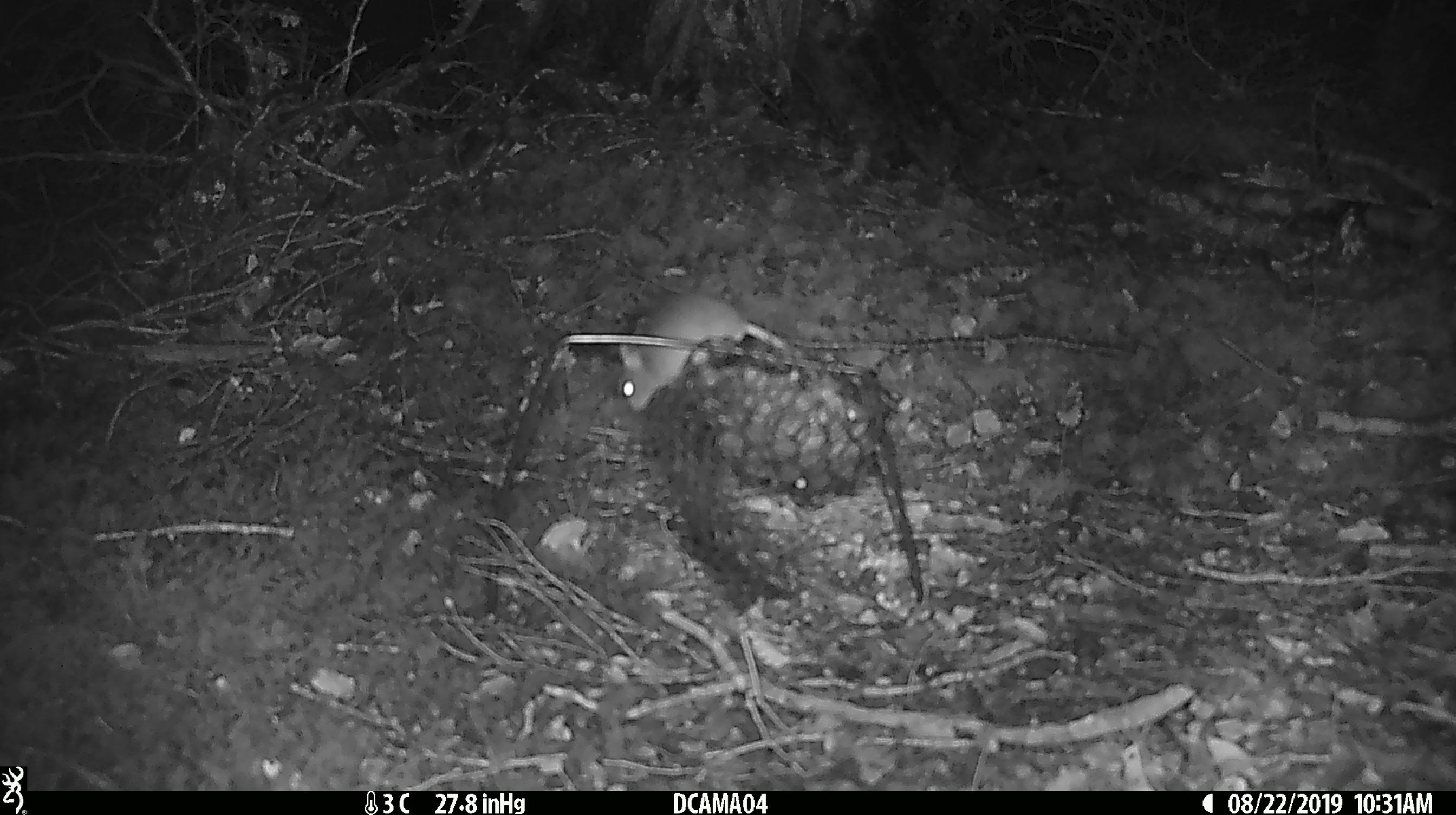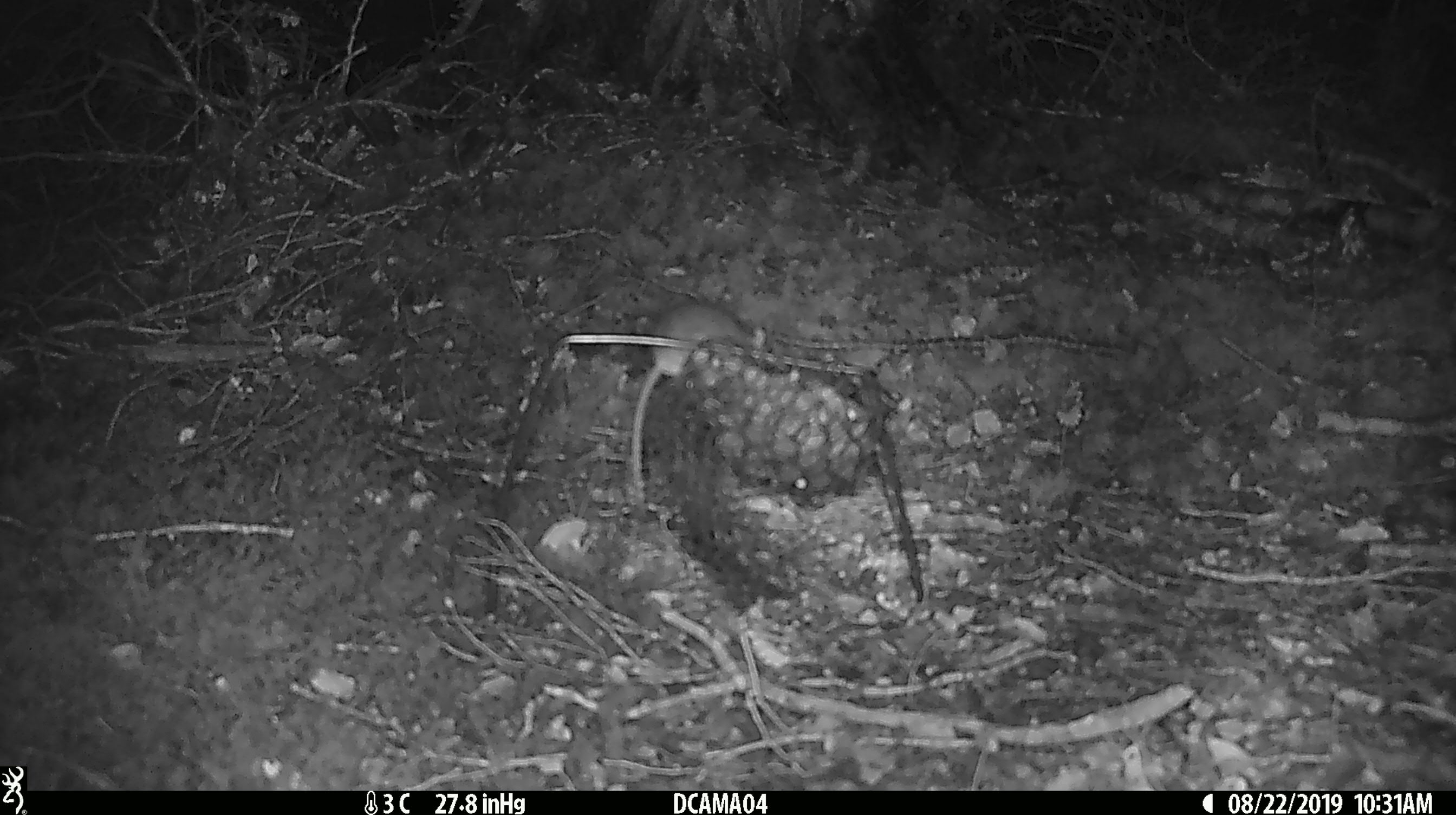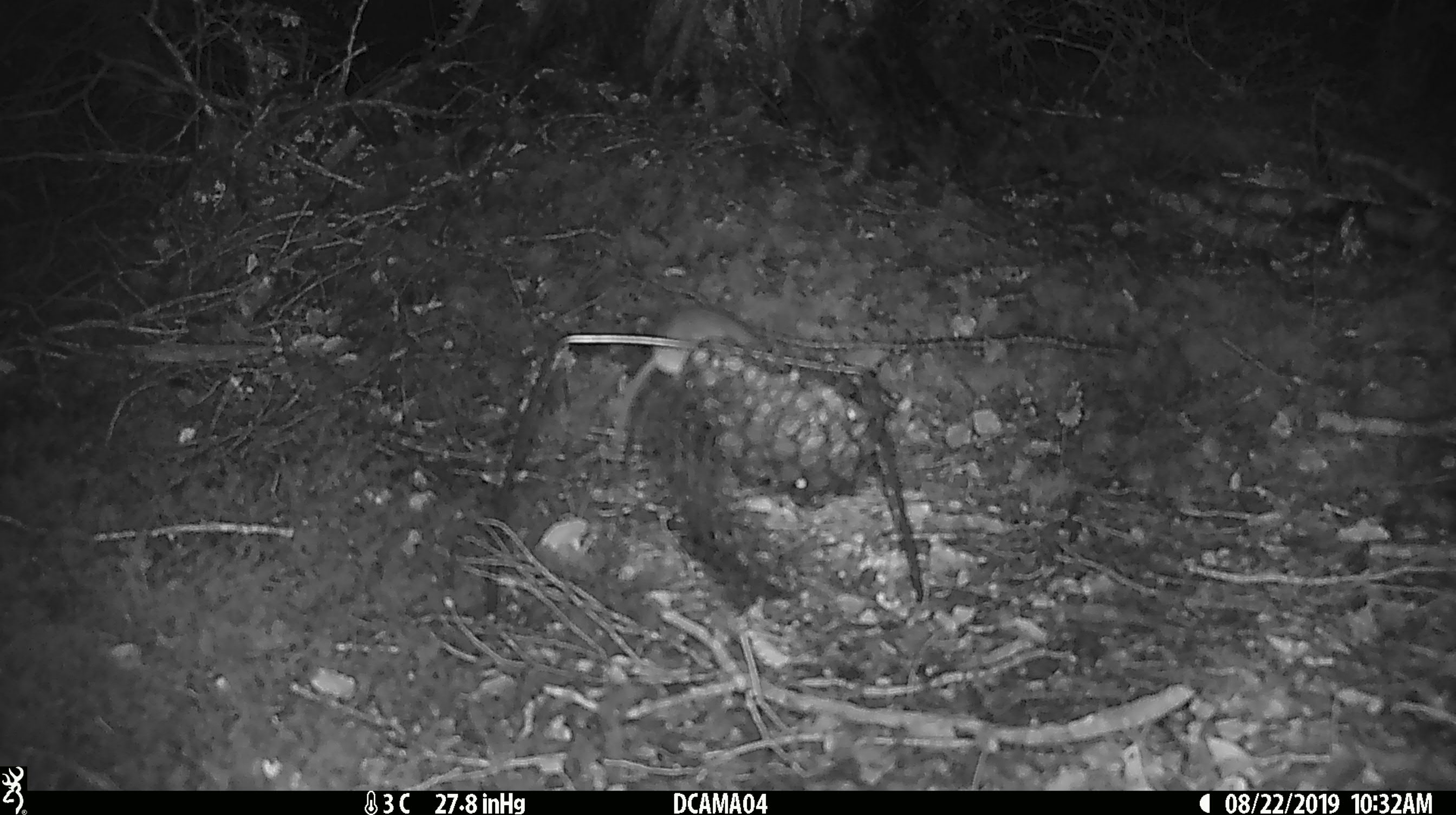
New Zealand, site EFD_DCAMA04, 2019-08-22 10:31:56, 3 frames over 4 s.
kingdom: Animalia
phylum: Chordata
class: Mammalia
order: Rodentia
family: Muridae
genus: Mus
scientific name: Mus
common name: mouse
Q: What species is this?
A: Mouse (Mus).